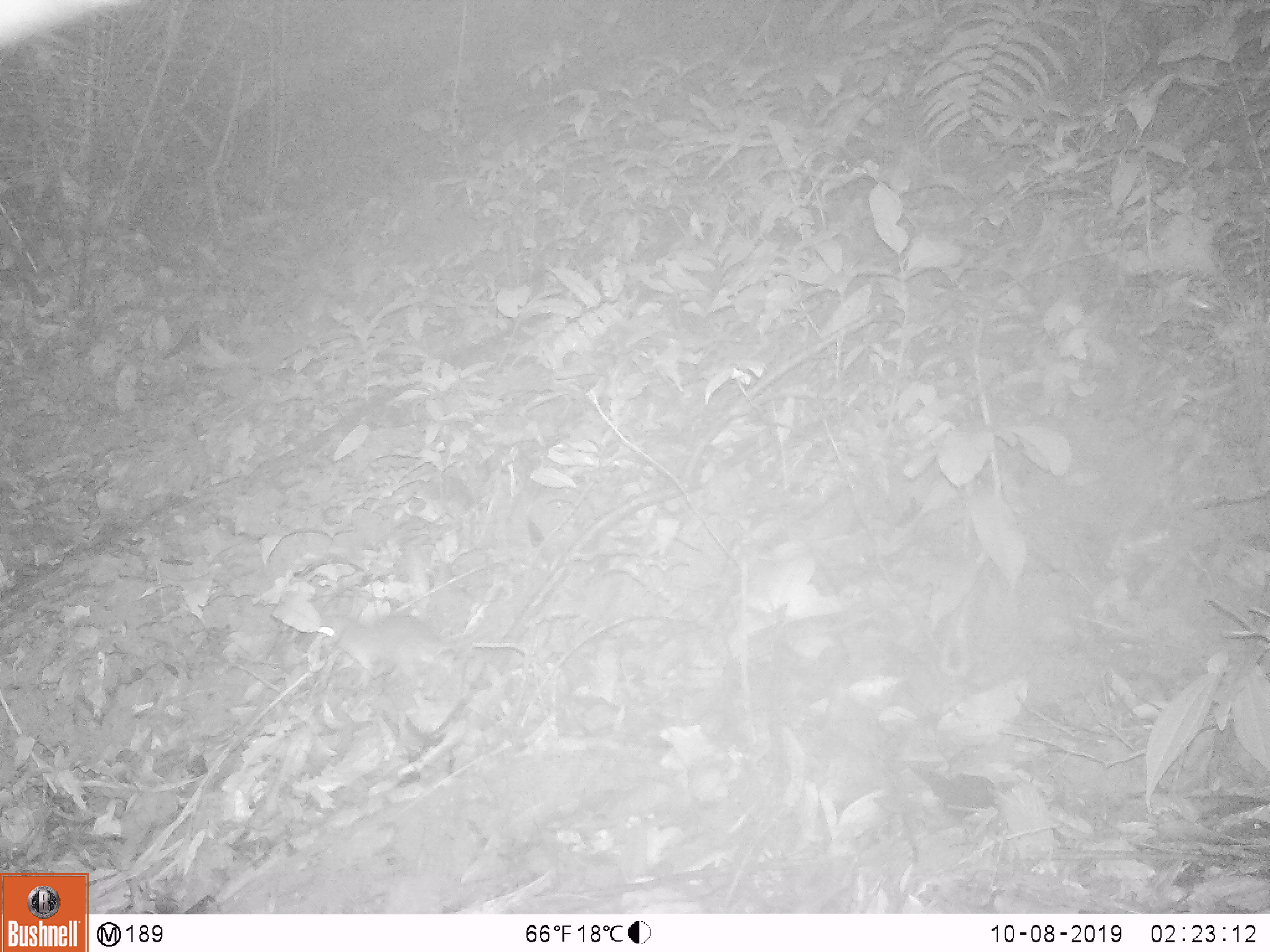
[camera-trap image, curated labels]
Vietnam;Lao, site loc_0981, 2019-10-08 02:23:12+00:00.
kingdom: Animalia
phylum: Chordata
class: Mammalia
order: Rodentia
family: Muridae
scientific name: Muridae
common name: old-world mice and rats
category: unidentified murid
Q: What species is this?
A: Unidentified murid (old-world mice and rats) (Muridae).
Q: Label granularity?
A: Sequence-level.